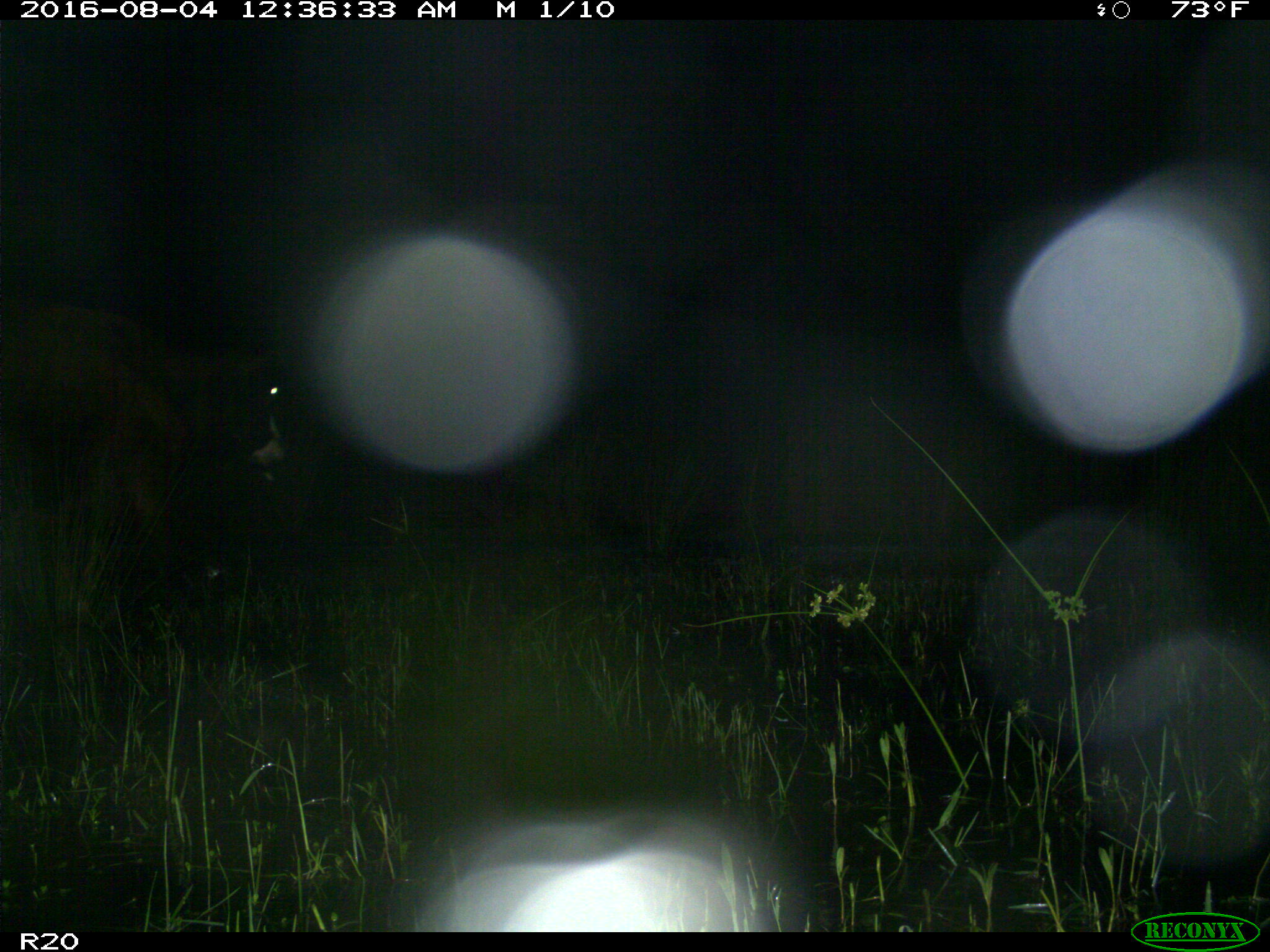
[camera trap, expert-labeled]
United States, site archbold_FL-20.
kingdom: Animalia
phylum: Chordata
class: Mammalia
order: Artiodactyla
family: Bovidae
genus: Bos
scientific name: Bos taurus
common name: domestic cow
Bos taurus (domestic cow).